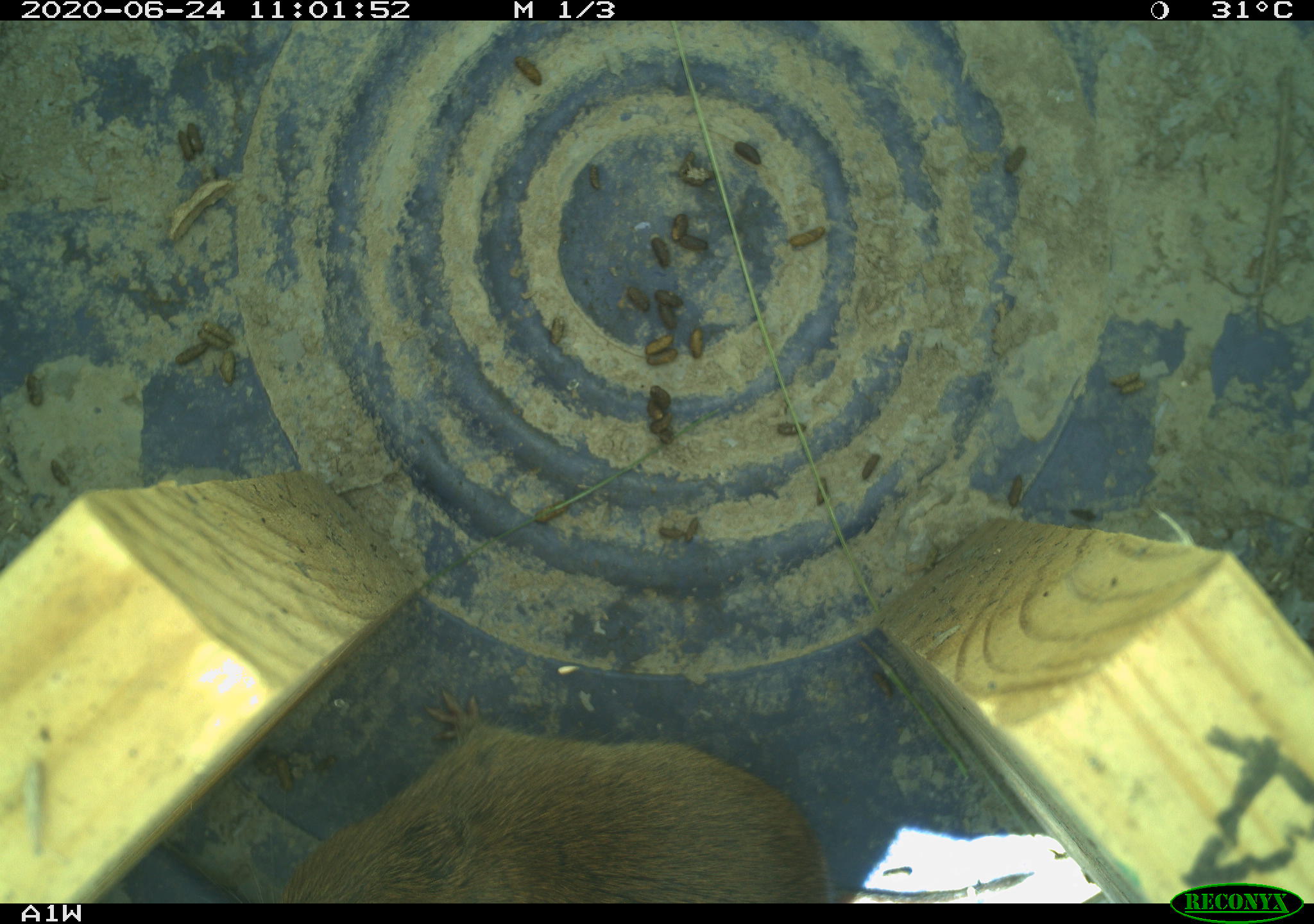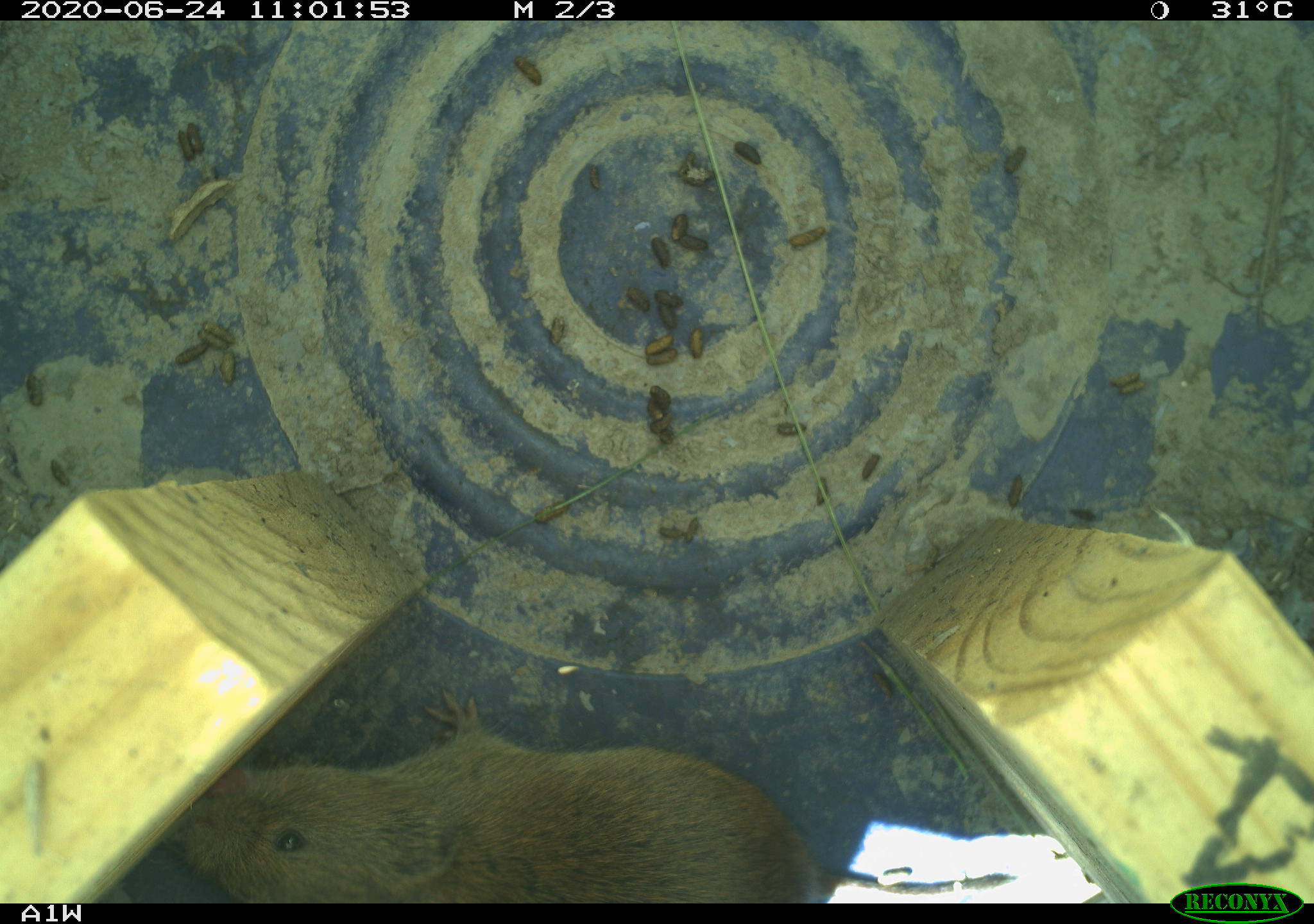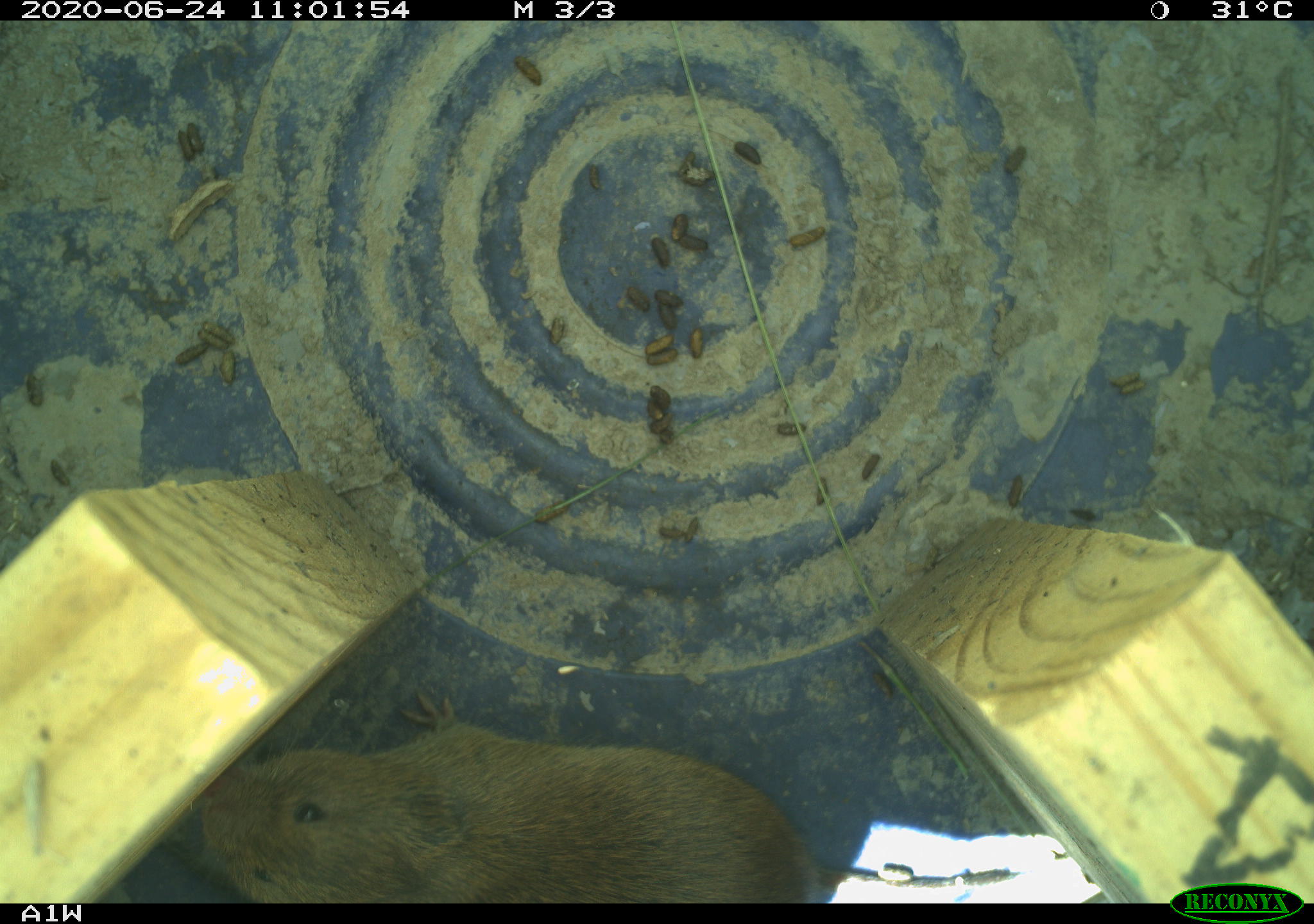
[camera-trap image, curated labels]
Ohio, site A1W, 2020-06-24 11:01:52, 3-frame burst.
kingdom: Animalia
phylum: Chordata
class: Mammalia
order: Rodentia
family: Cricetidae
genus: Microtus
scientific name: Microtus pennsylvanicus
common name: meadow vole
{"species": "meadow vole (Microtus pennsylvanicus)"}